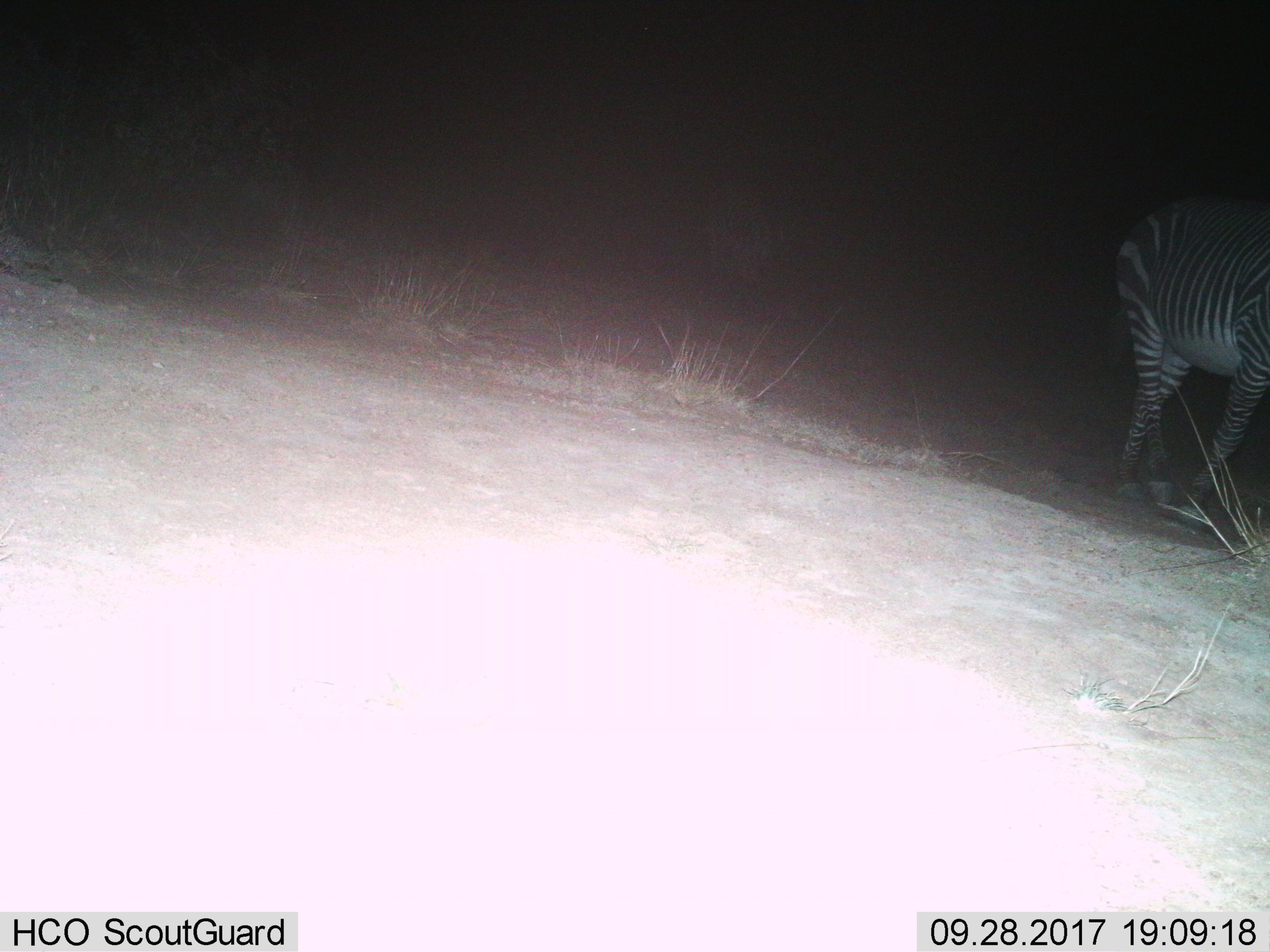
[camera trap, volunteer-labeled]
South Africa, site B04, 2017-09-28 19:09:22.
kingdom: Animalia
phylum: Chordata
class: Mammalia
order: Perissodactyla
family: Equidae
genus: Equus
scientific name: Equus zebra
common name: mountain zebra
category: zebramountain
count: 1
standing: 25%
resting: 0%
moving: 88%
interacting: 0%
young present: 0%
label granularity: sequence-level